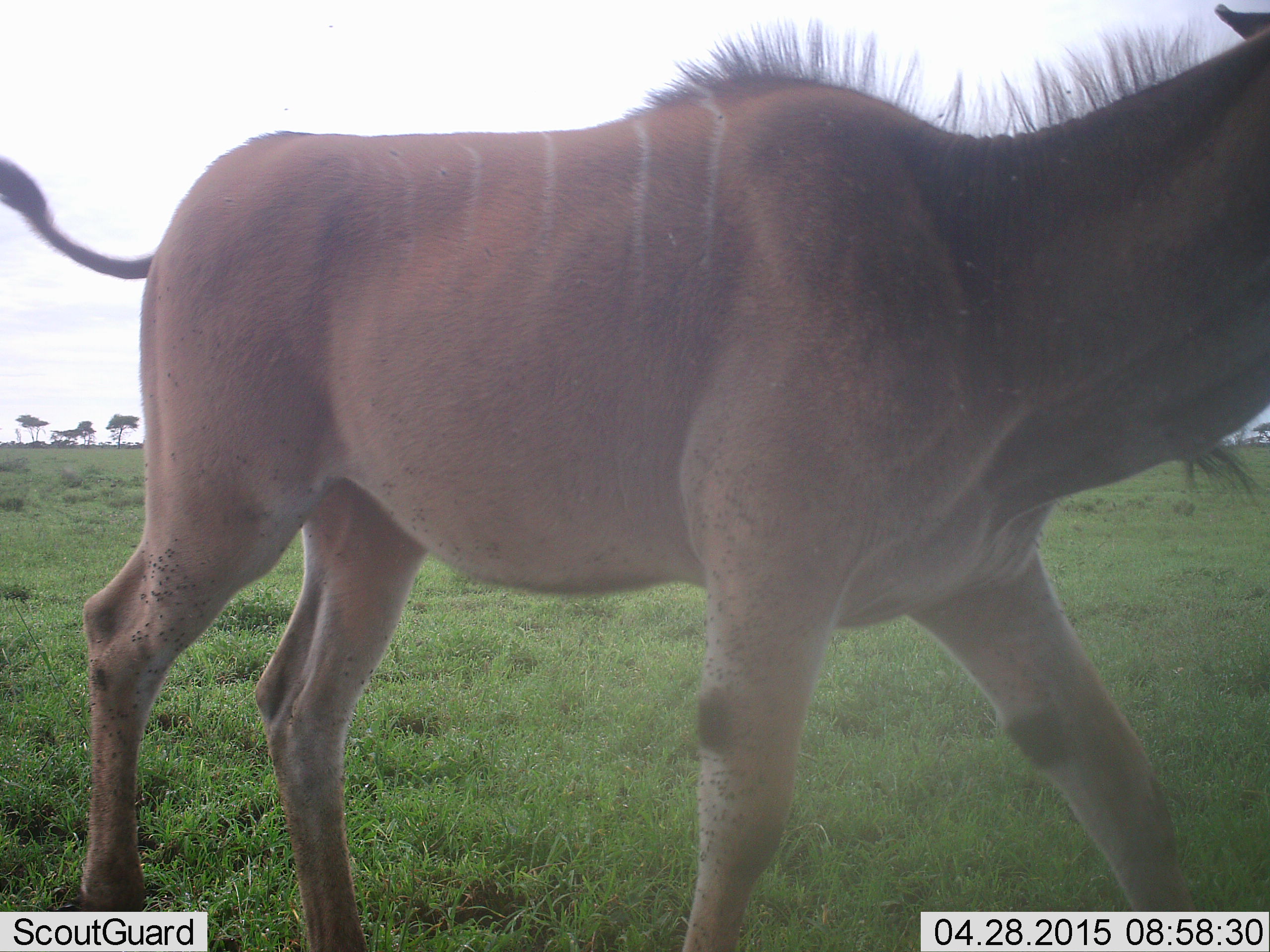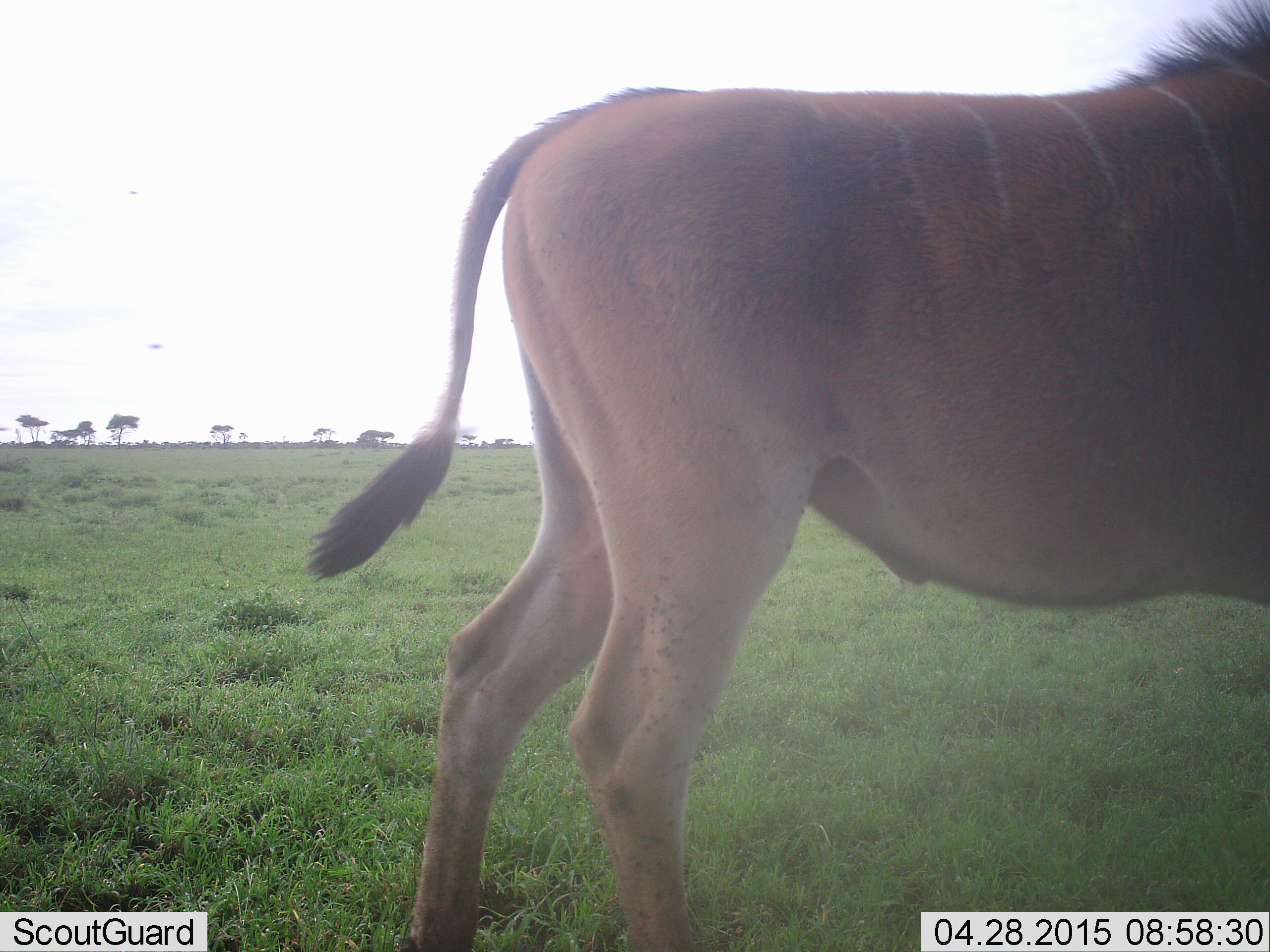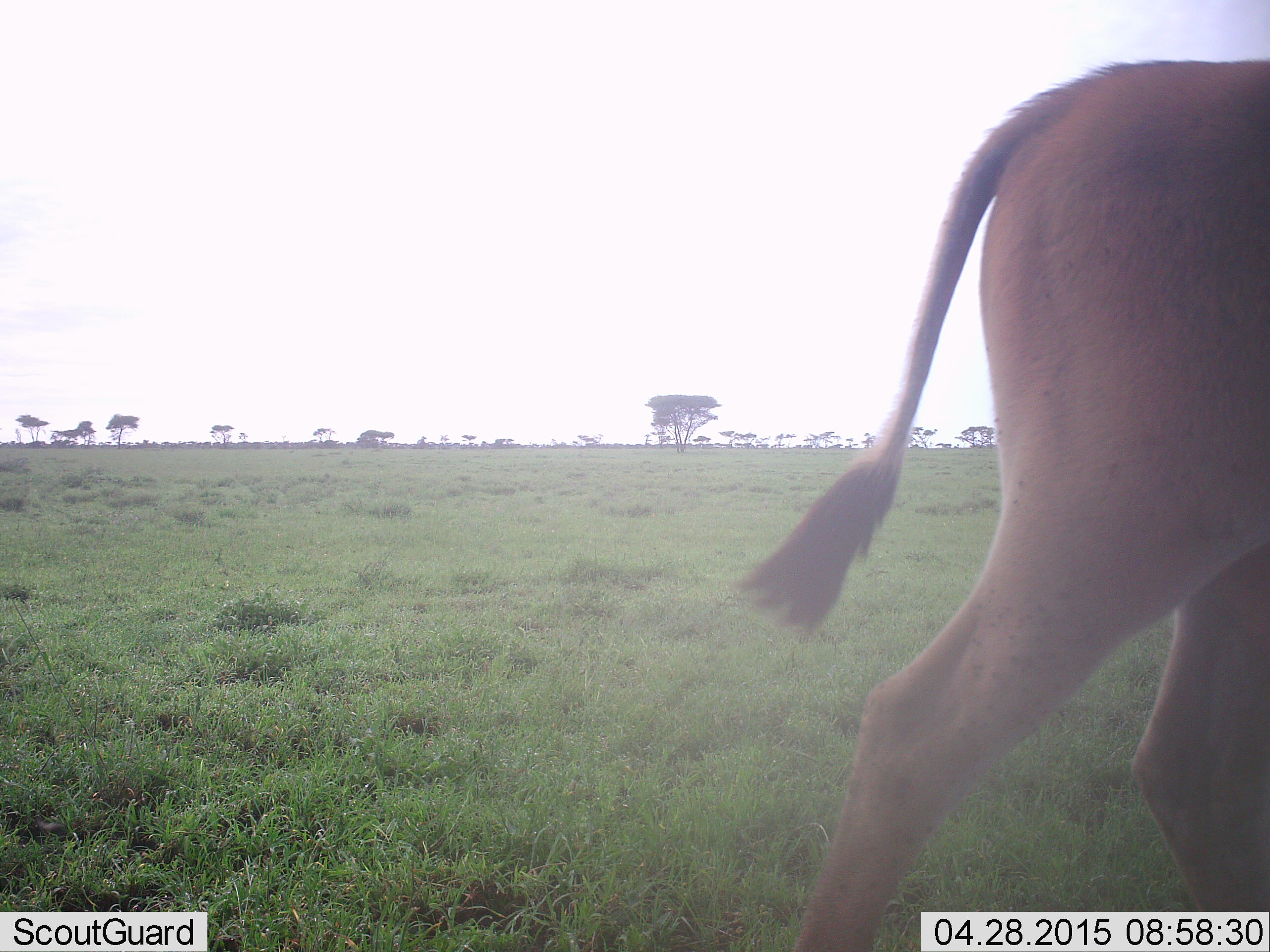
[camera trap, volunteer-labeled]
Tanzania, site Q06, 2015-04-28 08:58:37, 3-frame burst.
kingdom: Animalia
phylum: Chordata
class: Mammalia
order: Artiodactyla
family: Bovidae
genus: Tragelaphus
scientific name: Tragelaphus oryx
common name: eland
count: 1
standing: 10%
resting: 0%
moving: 100%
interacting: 0%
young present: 0%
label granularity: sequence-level